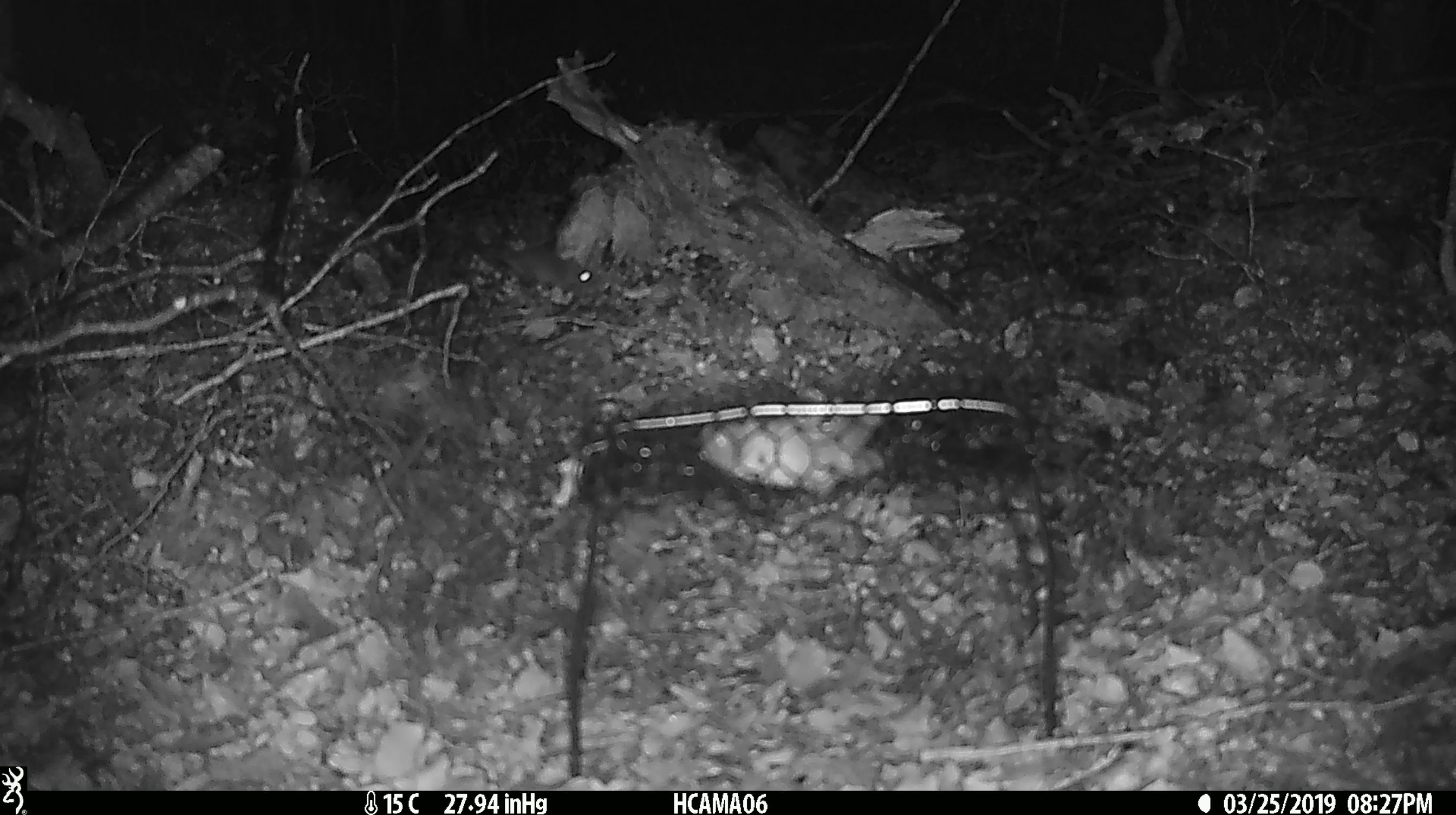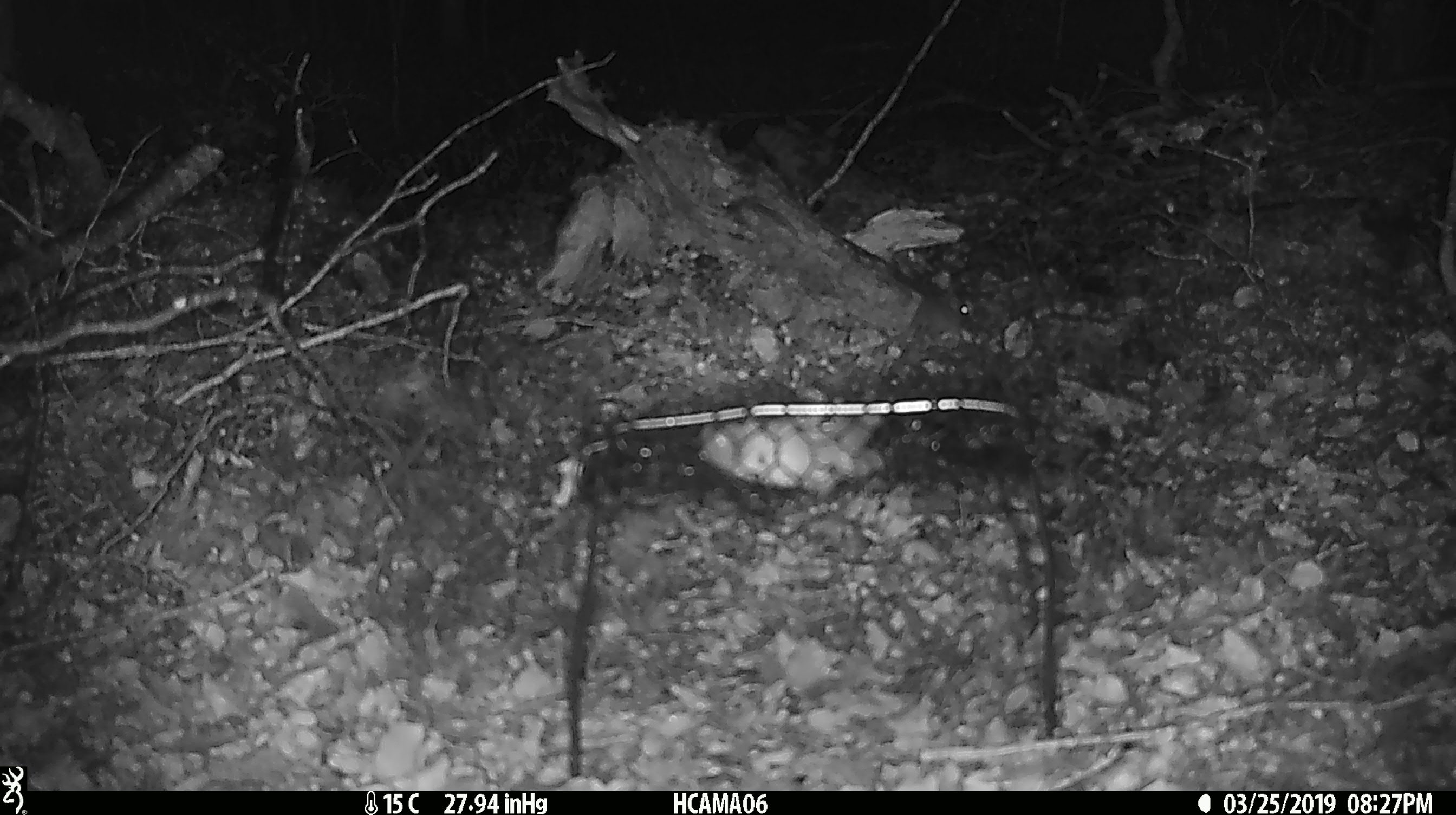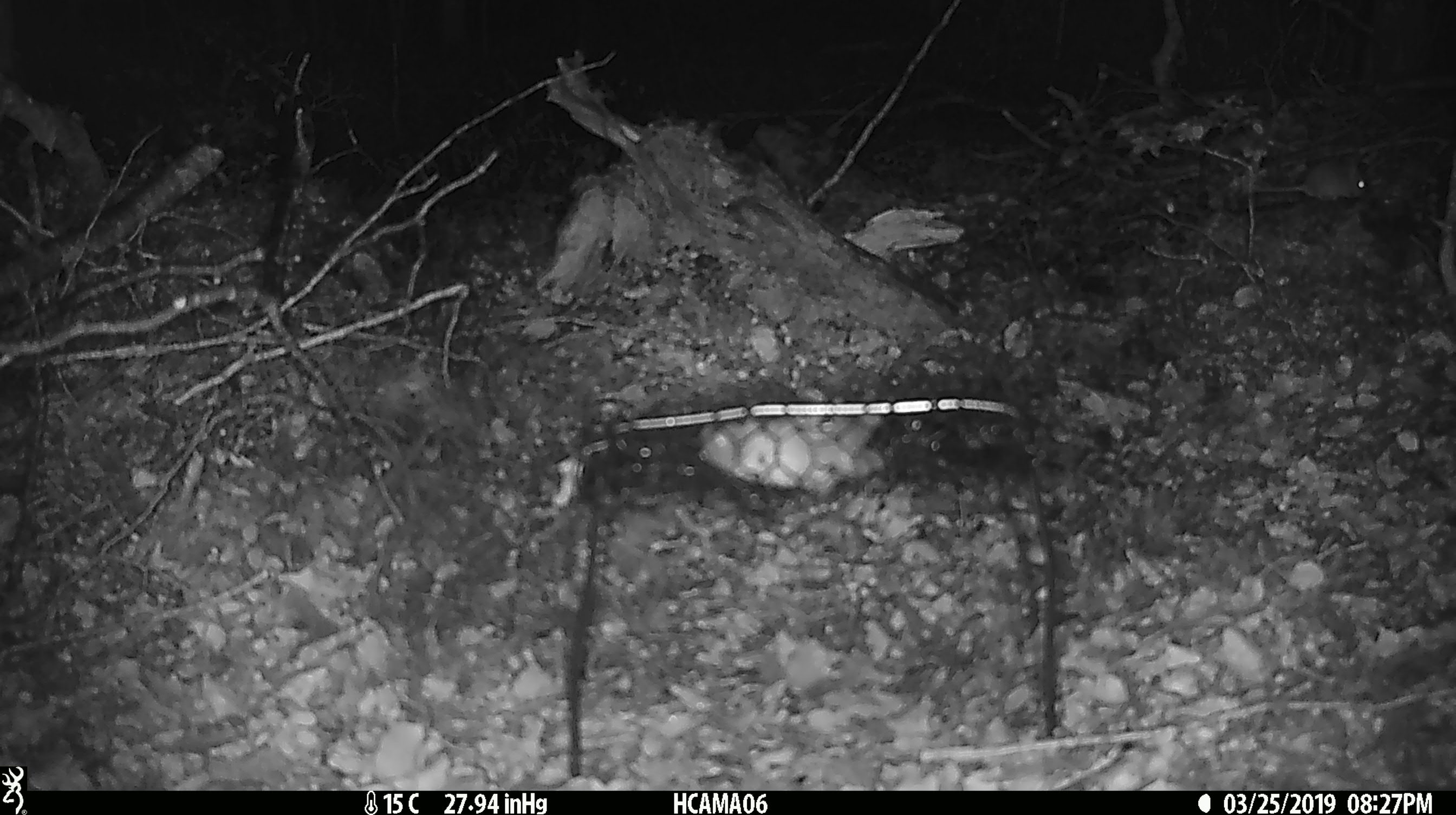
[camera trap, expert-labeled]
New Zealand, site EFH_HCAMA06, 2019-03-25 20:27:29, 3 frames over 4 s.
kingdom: Animalia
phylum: Chordata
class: Mammalia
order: Rodentia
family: Muridae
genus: Mus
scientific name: Mus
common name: mouse